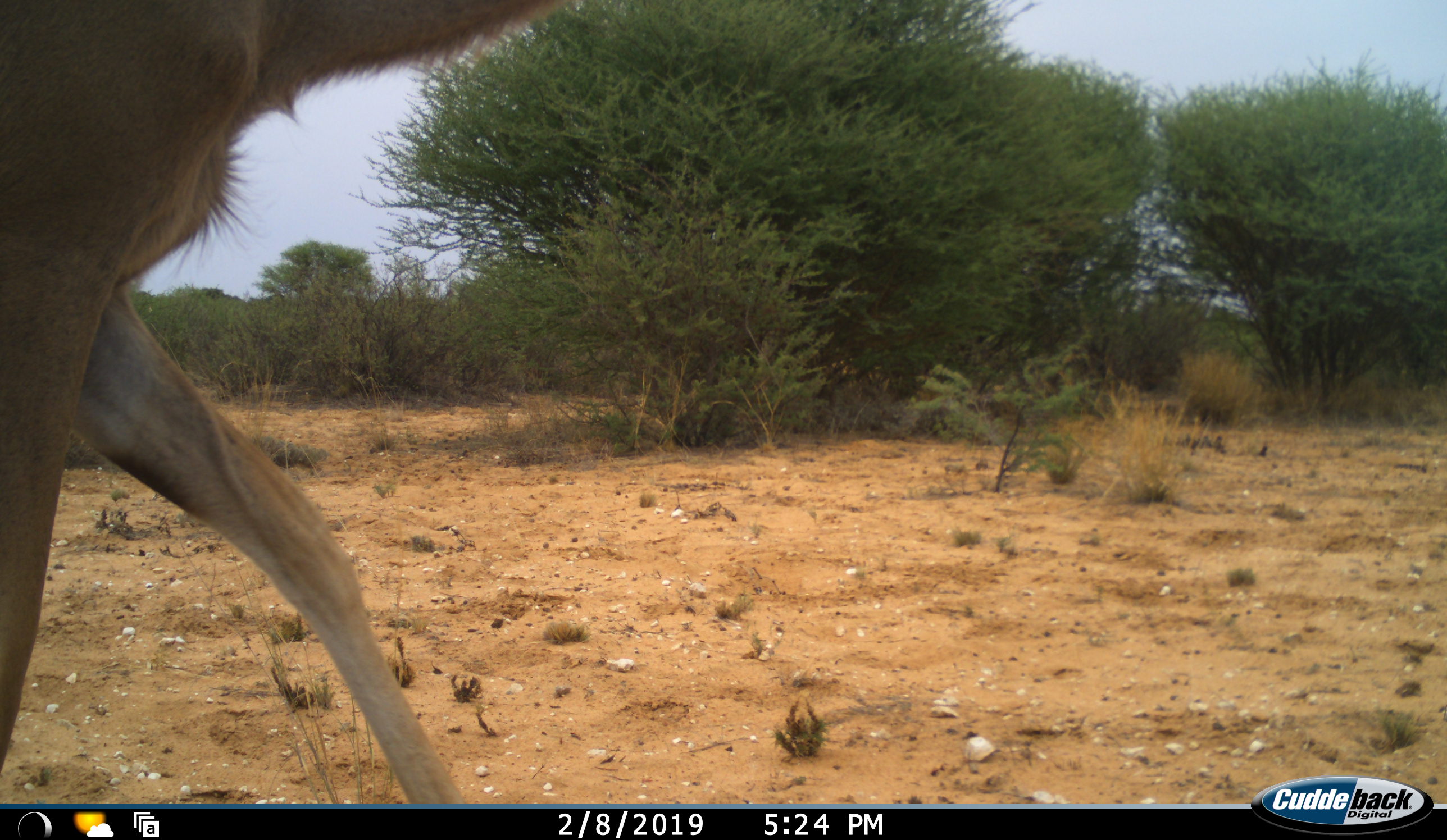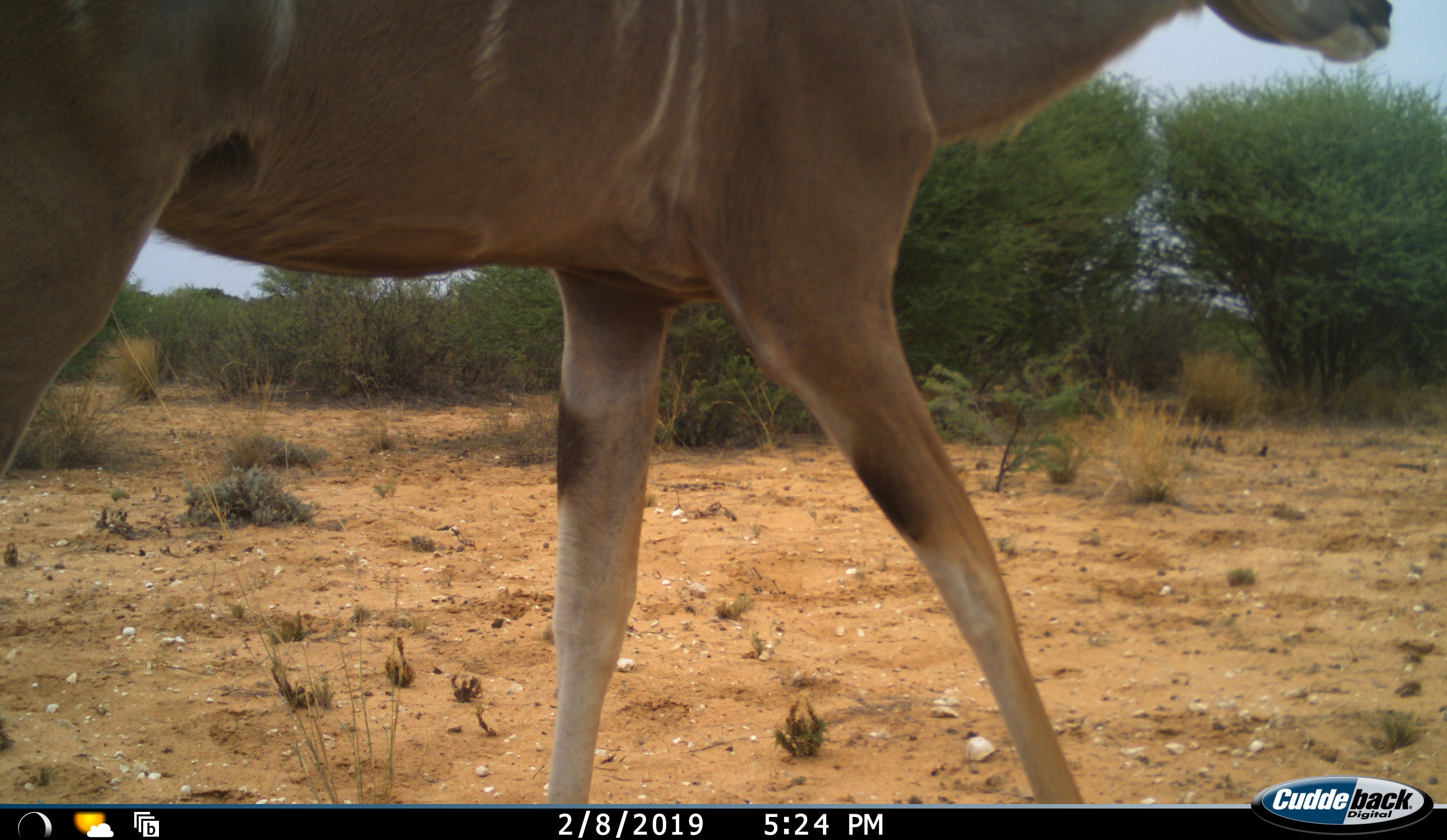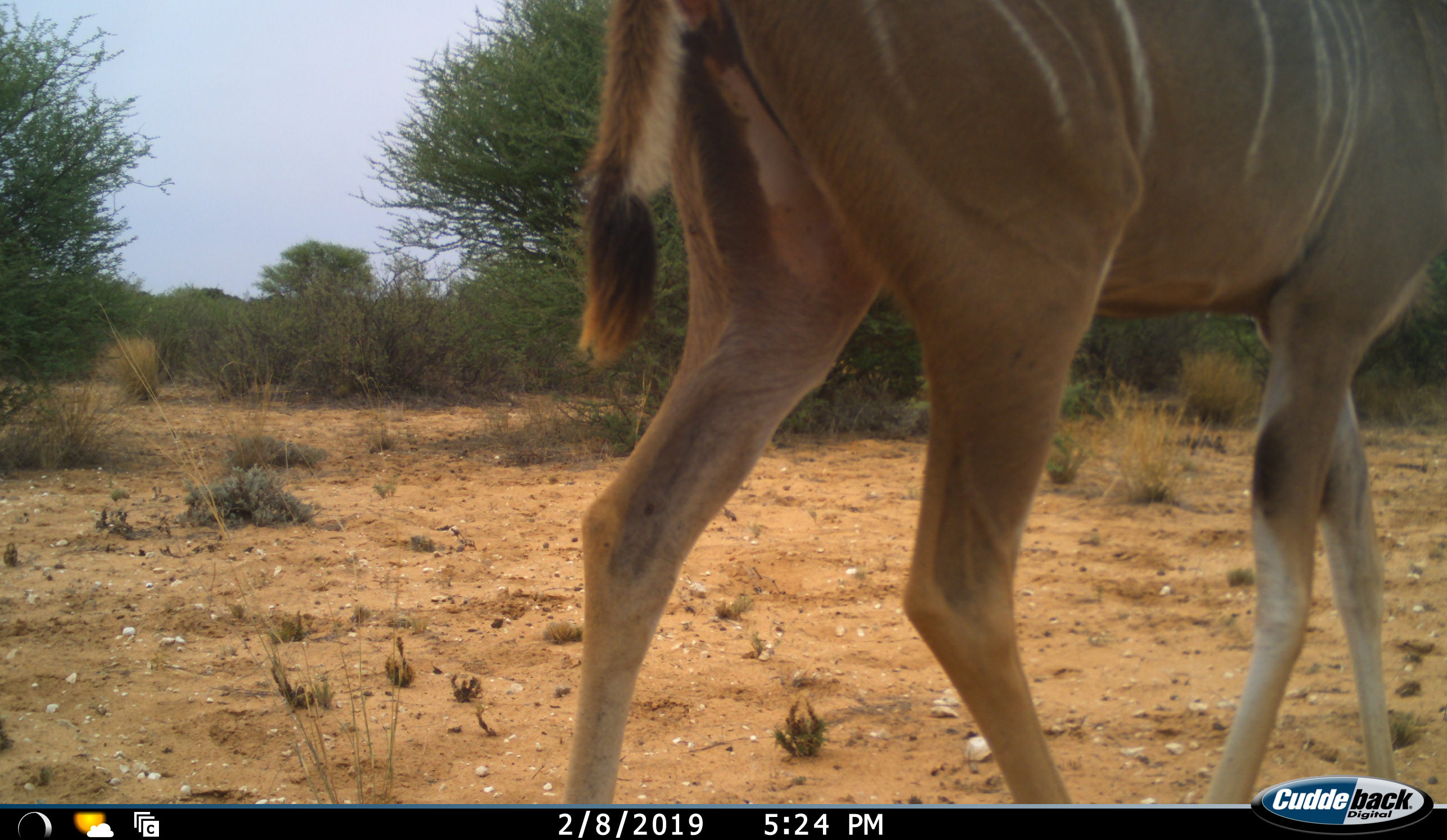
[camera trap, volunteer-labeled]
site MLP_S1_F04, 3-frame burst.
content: unidentified animal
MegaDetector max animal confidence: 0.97